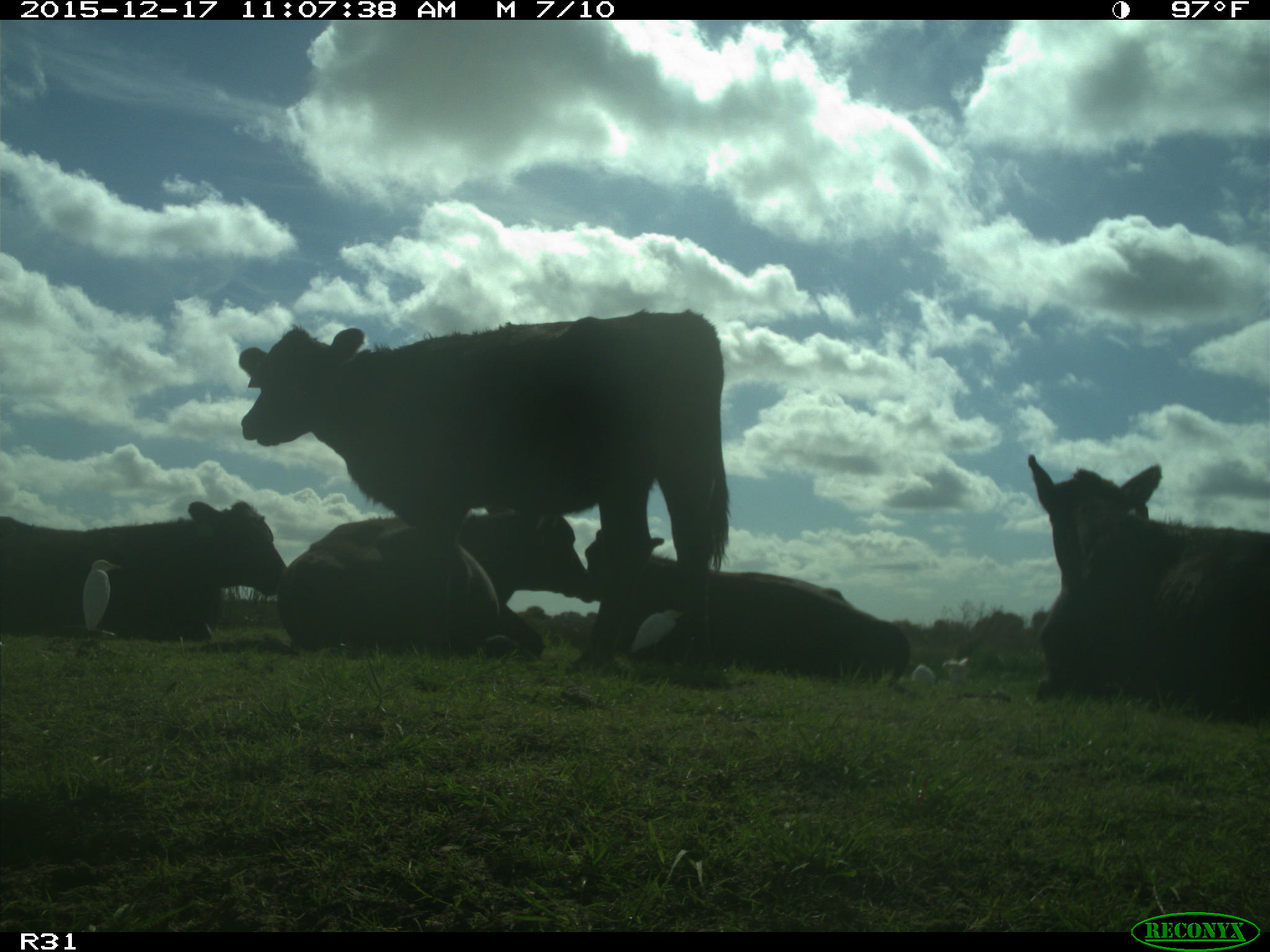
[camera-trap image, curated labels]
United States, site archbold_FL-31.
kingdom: Animalia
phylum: Chordata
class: Mammalia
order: Artiodactyla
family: Bovidae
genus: Bos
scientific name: Bos taurus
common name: domestic cow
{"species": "Bos taurus (domestic cow)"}